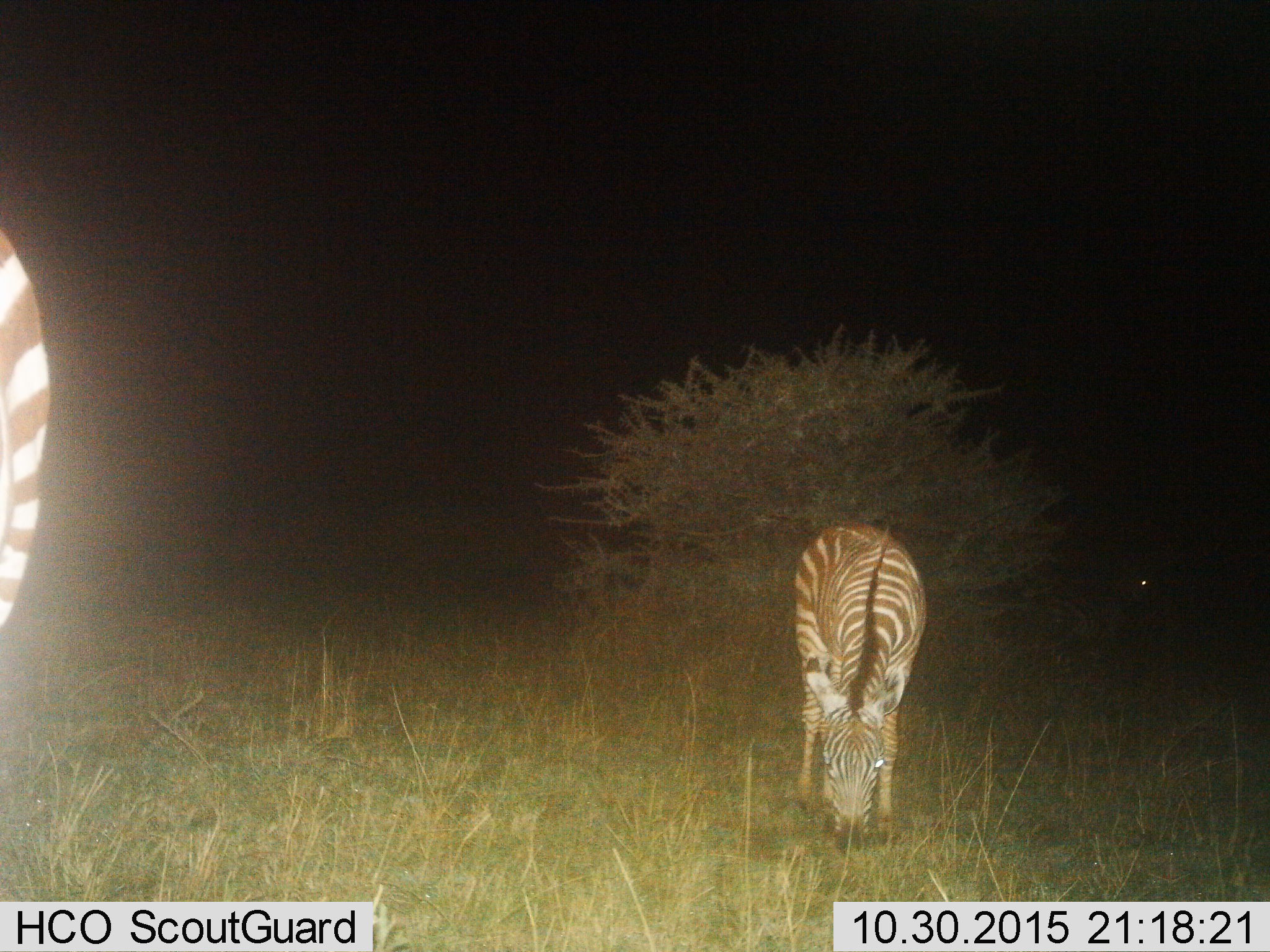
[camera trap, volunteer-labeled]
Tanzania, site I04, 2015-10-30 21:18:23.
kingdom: Animalia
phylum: Chordata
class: Mammalia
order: Perissodactyla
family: Equidae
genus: Equus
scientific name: Equus quagga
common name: plains zebra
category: zebra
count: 2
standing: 44%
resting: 0%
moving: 0%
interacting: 0%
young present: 11%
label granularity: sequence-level